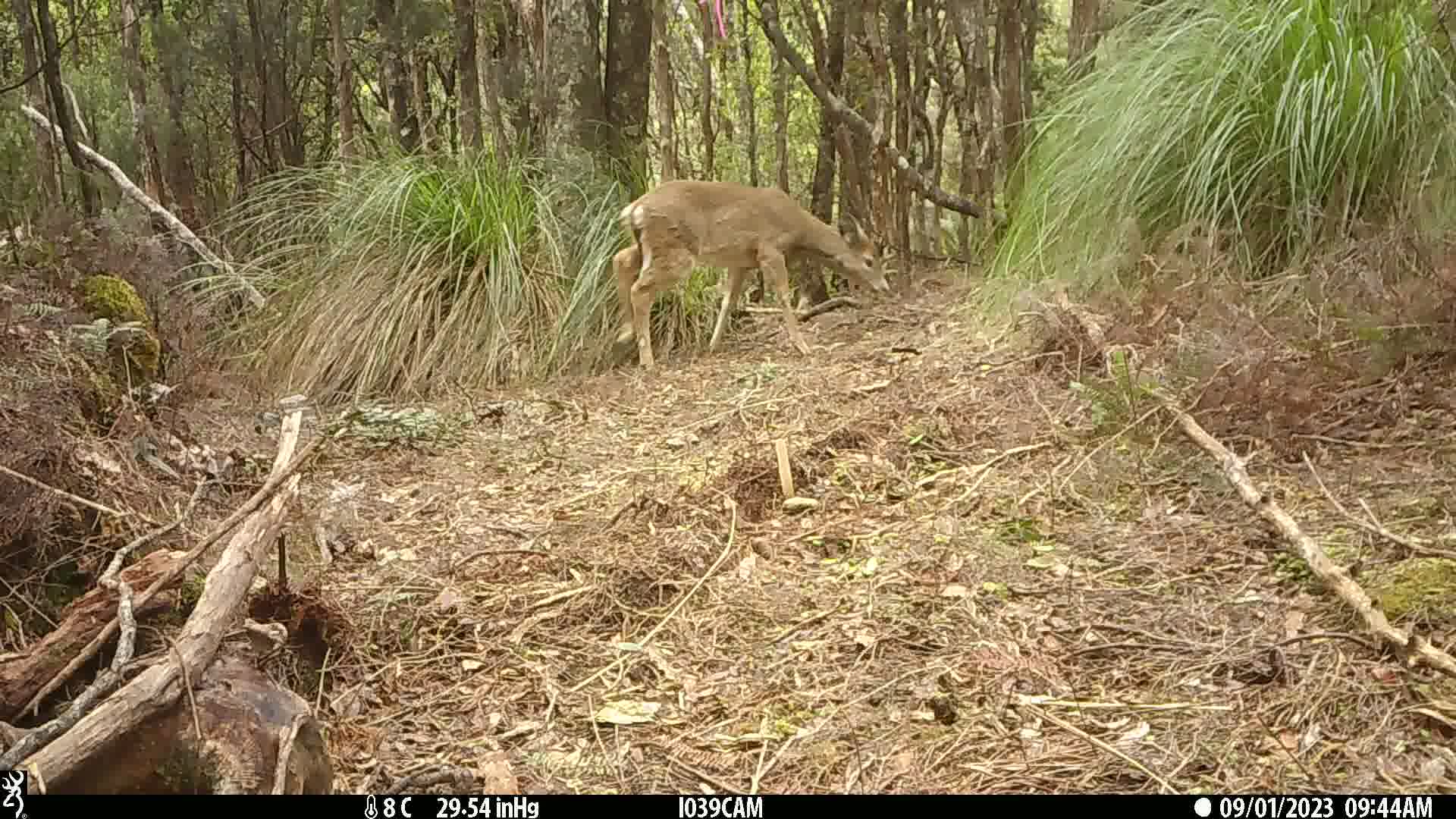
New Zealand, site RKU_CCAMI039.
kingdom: Animalia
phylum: Chordata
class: Mammalia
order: Artiodactyla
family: Cervidae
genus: Odocoileus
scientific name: Odocoileus virginianus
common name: white-tailed deer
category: white tailed deer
White tailed deer (white-tailed deer) (Odocoileus virginianus).